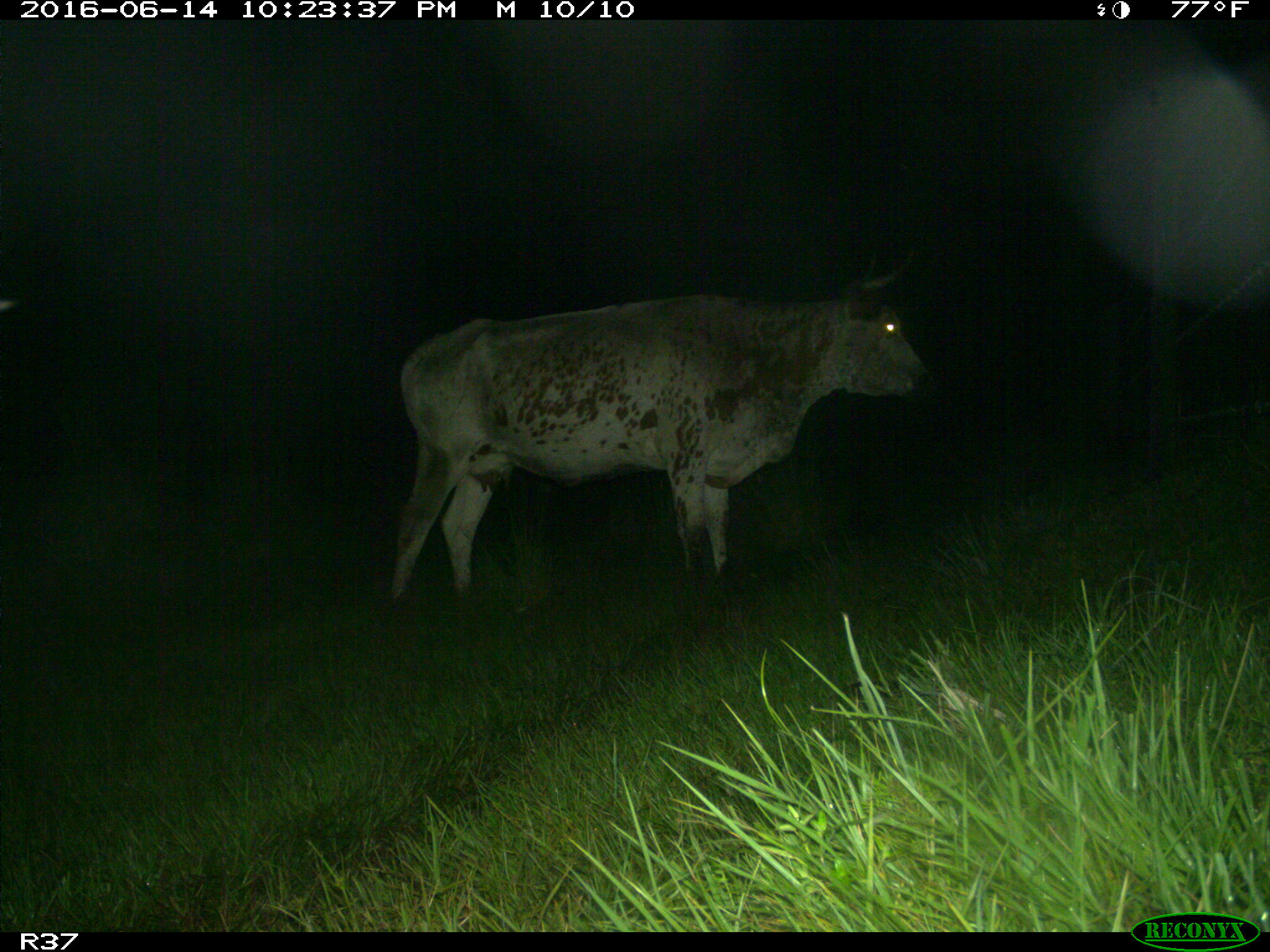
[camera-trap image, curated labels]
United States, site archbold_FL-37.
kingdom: Animalia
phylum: Chordata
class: Mammalia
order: Artiodactyla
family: Bovidae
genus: Bos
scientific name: Bos taurus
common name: domestic cow